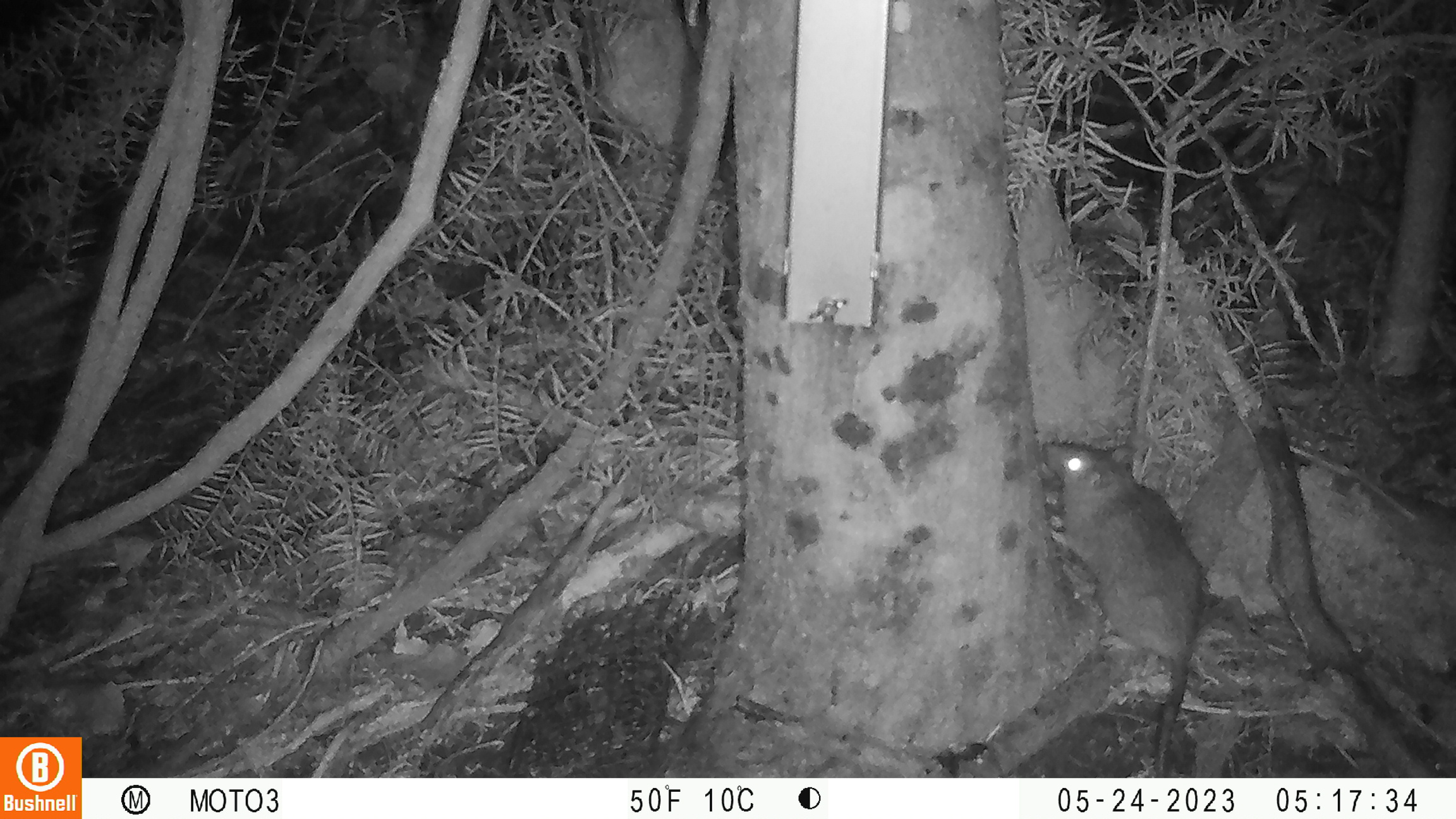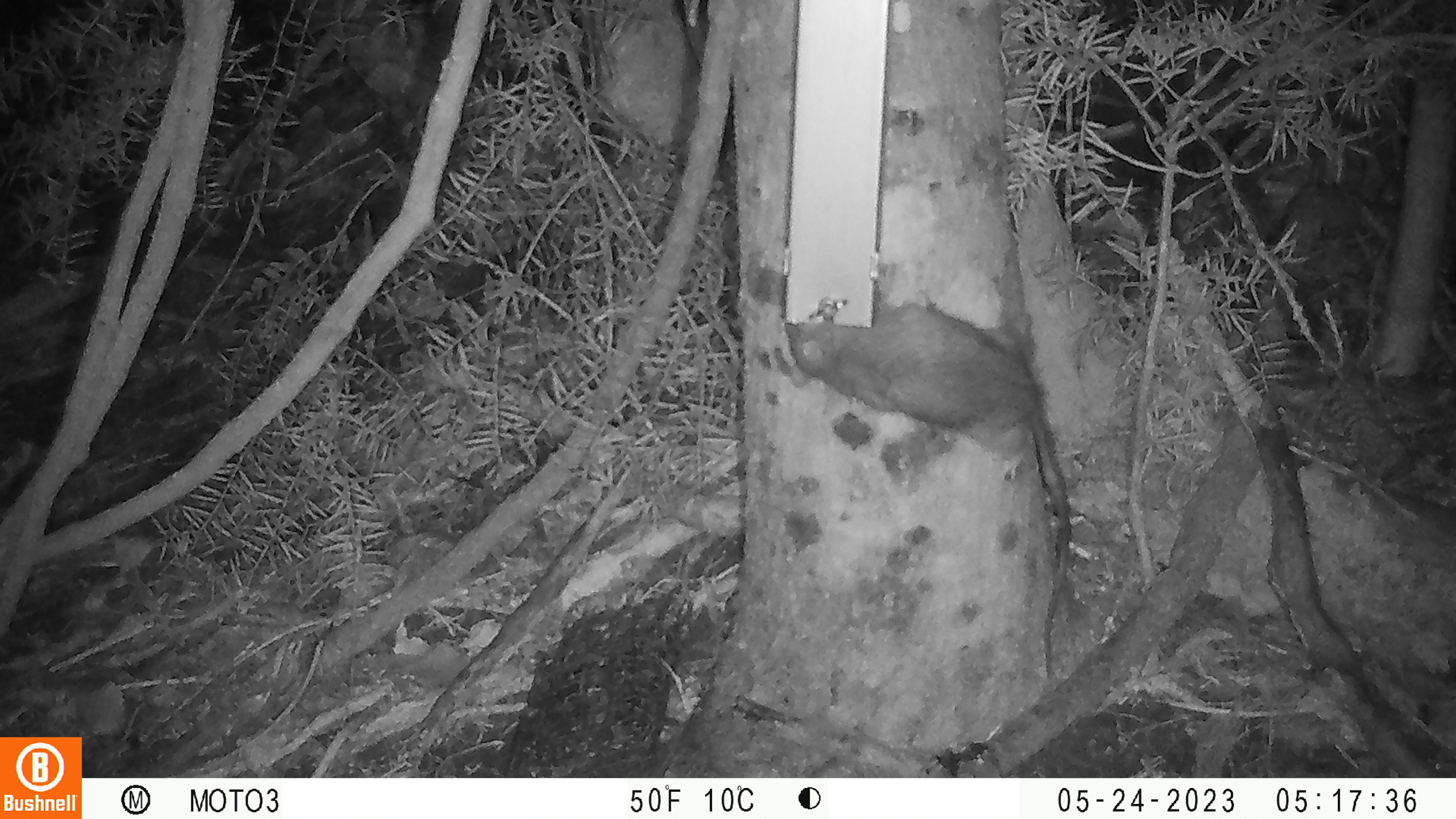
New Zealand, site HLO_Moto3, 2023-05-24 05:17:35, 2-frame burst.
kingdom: Animalia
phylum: Chordata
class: Mammalia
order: Rodentia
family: Muridae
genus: Rattus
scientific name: Rattus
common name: rat